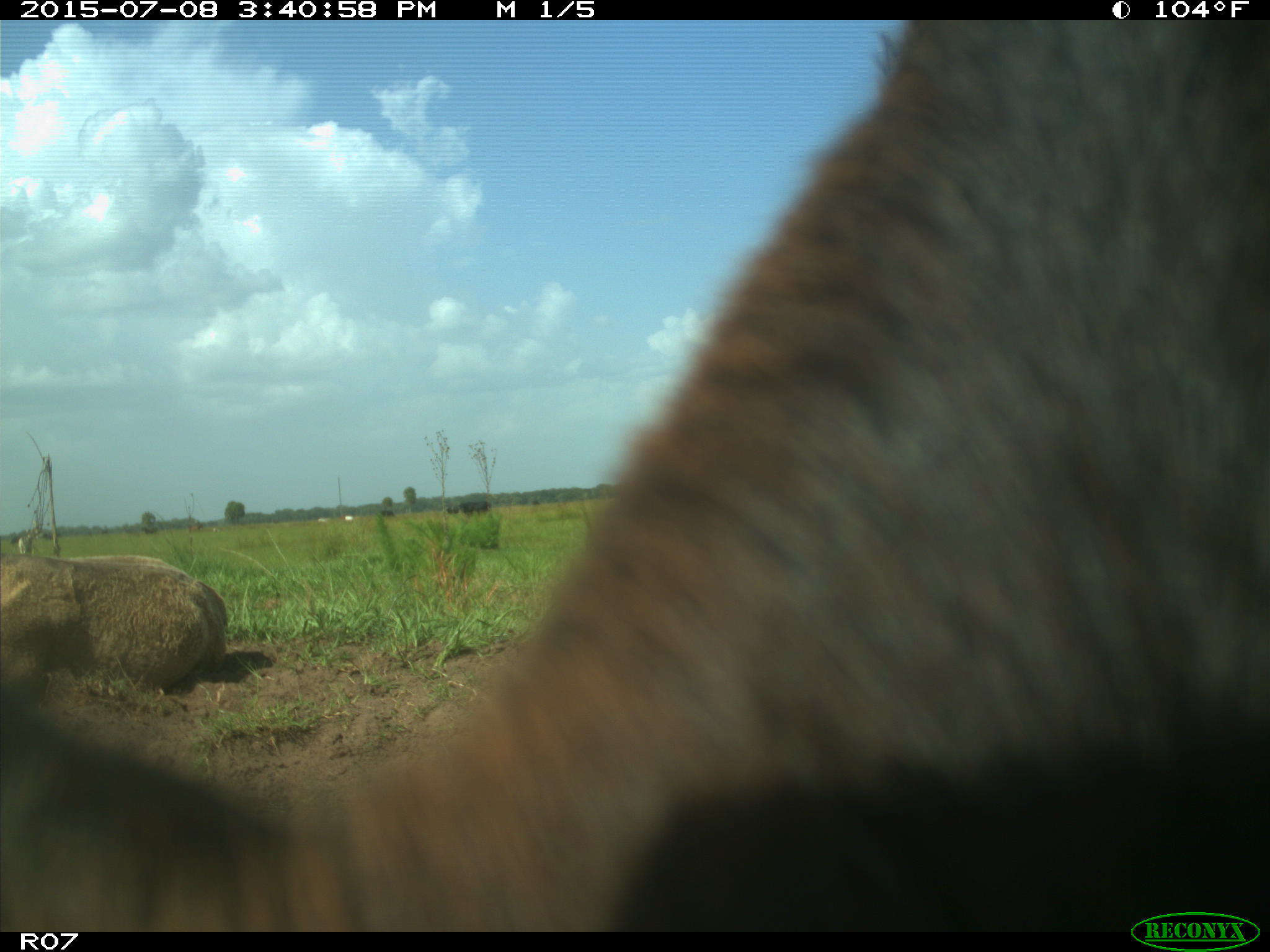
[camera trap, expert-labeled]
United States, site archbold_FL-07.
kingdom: Animalia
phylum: Chordata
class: Mammalia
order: Artiodactyla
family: Bovidae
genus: Bos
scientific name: Bos taurus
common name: domestic cow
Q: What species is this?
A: Bos taurus (domestic cow).